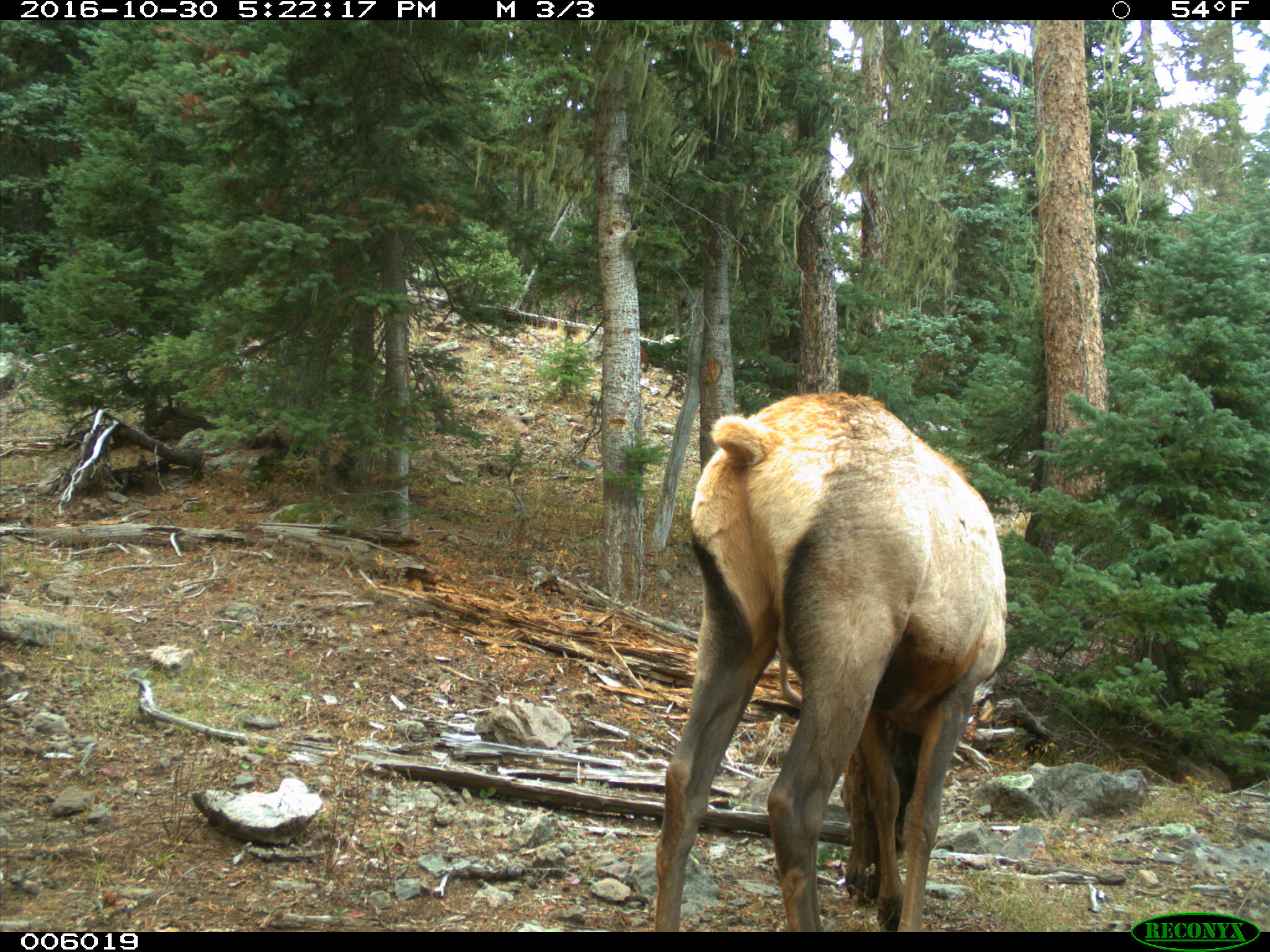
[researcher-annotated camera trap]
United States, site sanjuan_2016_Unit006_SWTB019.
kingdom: Animalia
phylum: Chordata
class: Mammalia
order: Artiodactyla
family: Cervidae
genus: Cervus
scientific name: Cervus elaphus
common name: red deer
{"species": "Cervus elaphus (red deer)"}